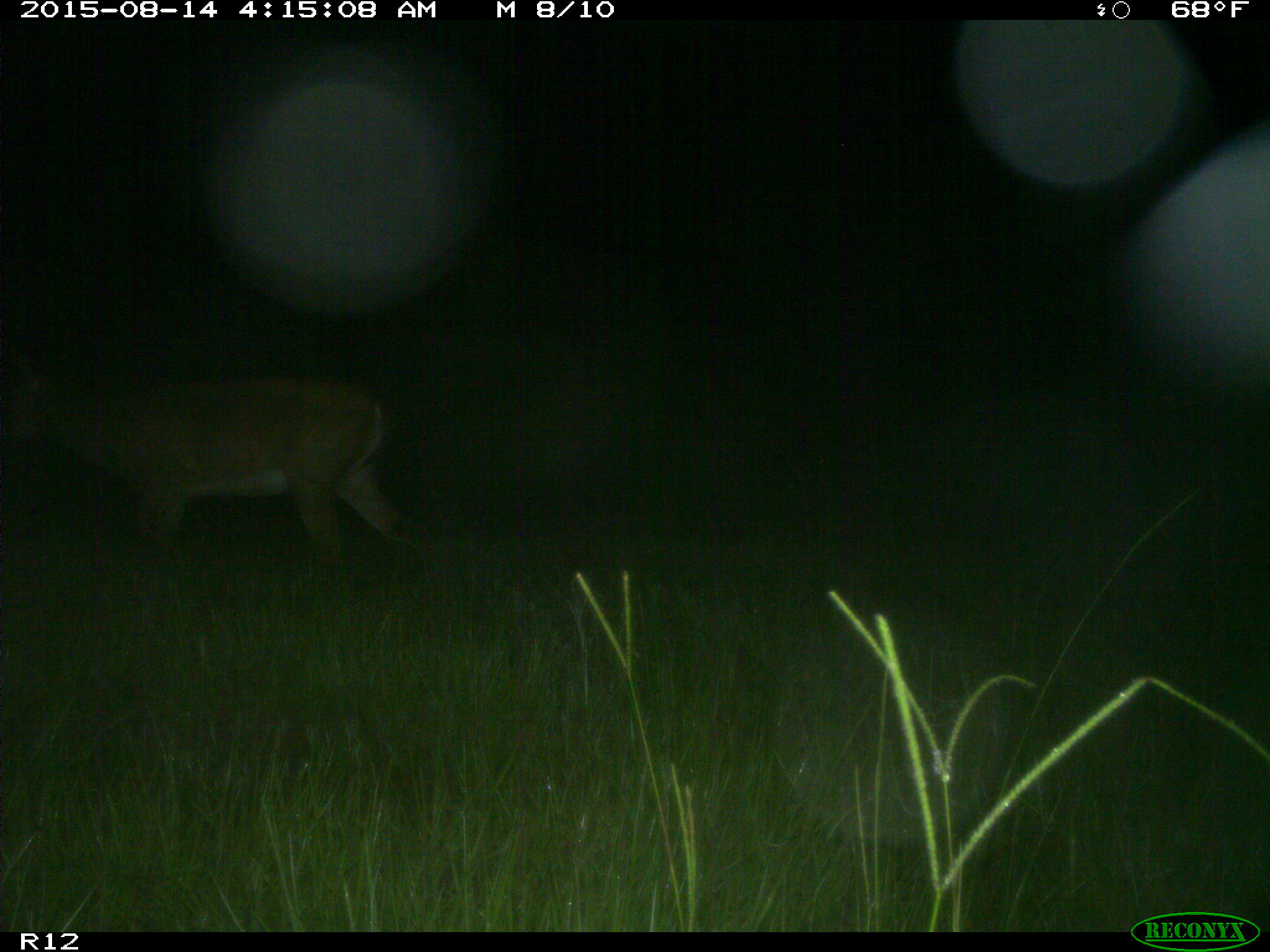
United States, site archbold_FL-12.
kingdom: Animalia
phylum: Chordata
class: Mammalia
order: Artiodactyla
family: Cervidae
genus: Odocoileus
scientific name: Odocoileus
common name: deer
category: unidentified deer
Unidentified deer (deer) (Odocoileus).